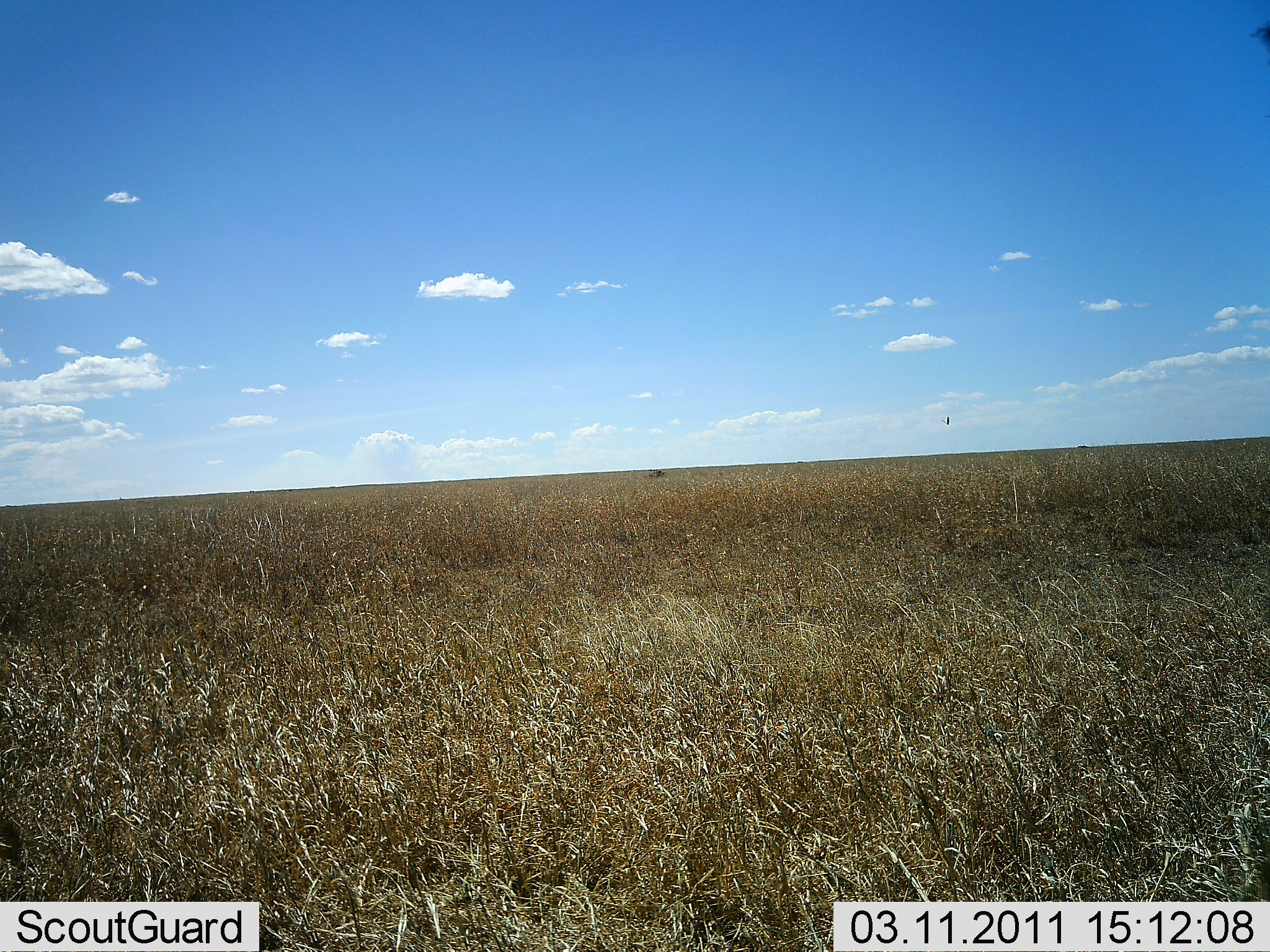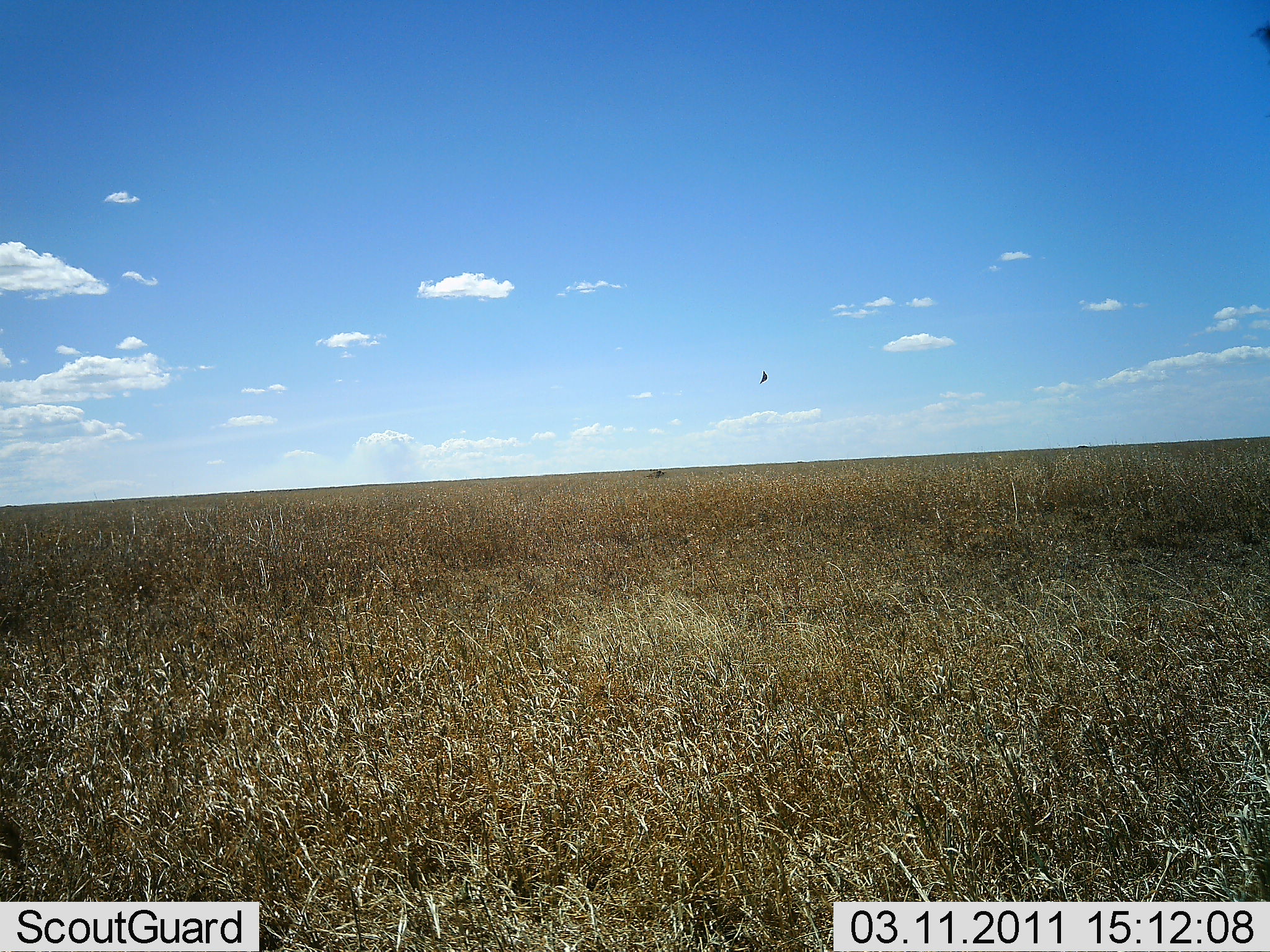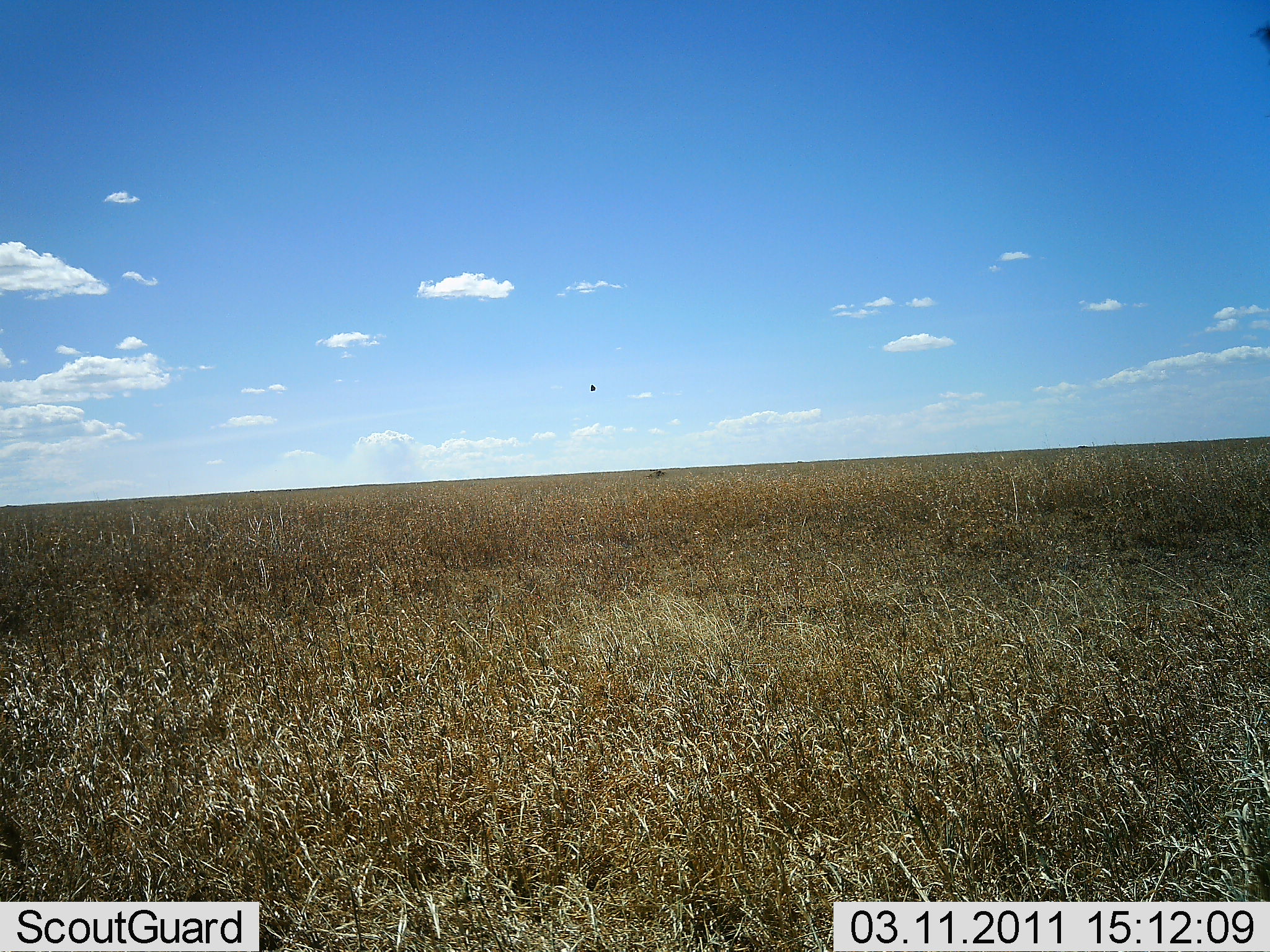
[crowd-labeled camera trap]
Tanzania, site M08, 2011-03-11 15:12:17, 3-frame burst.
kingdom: Animalia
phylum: Chordata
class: Aves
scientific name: Aves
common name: bird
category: otherbird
Otherbird (bird) (Aves), count 1. Behavior (volunteer vote fractions): standing 0%, resting 0%, moving 100%, interacting 0%. Young present (vote fraction): 0%. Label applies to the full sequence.